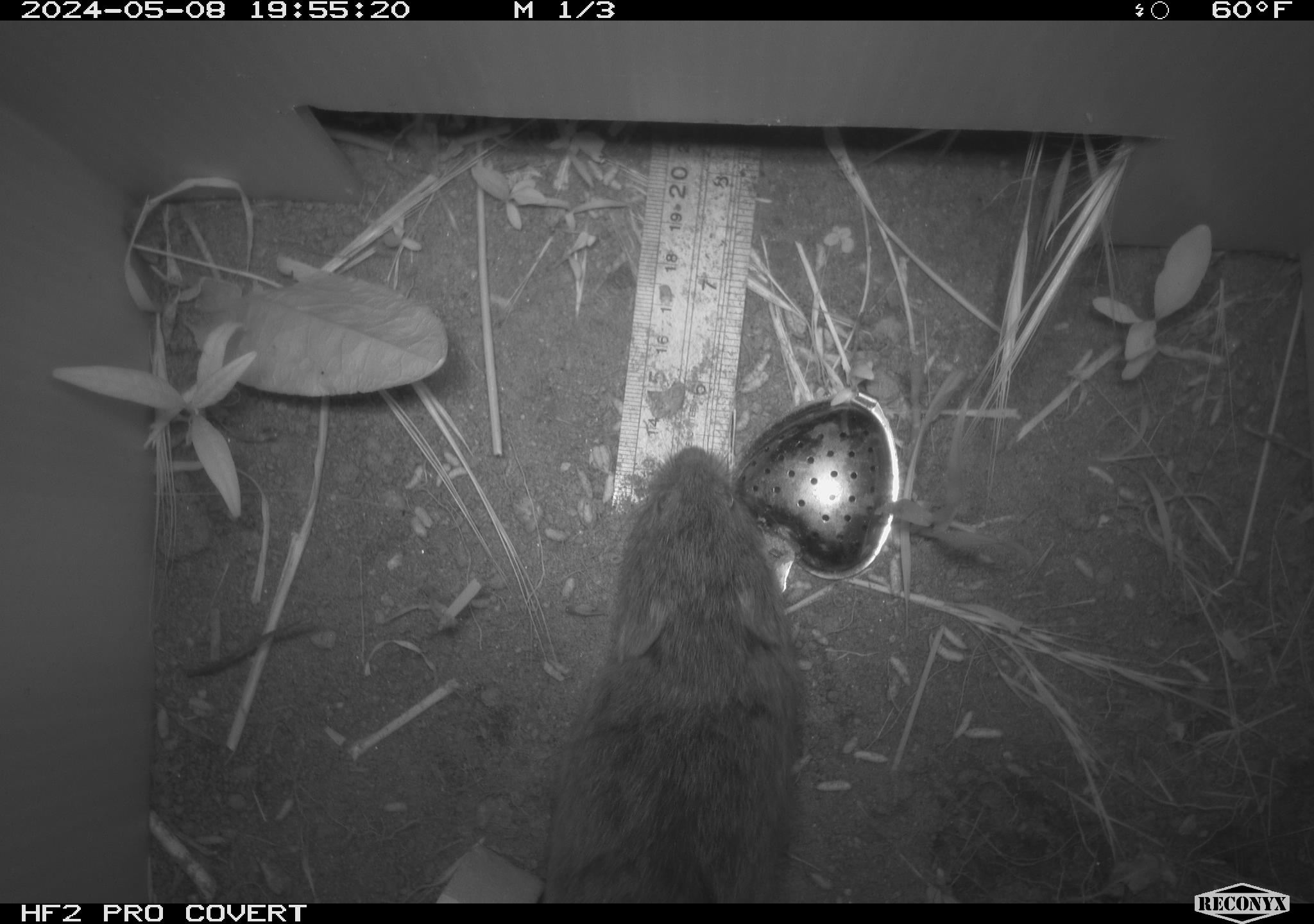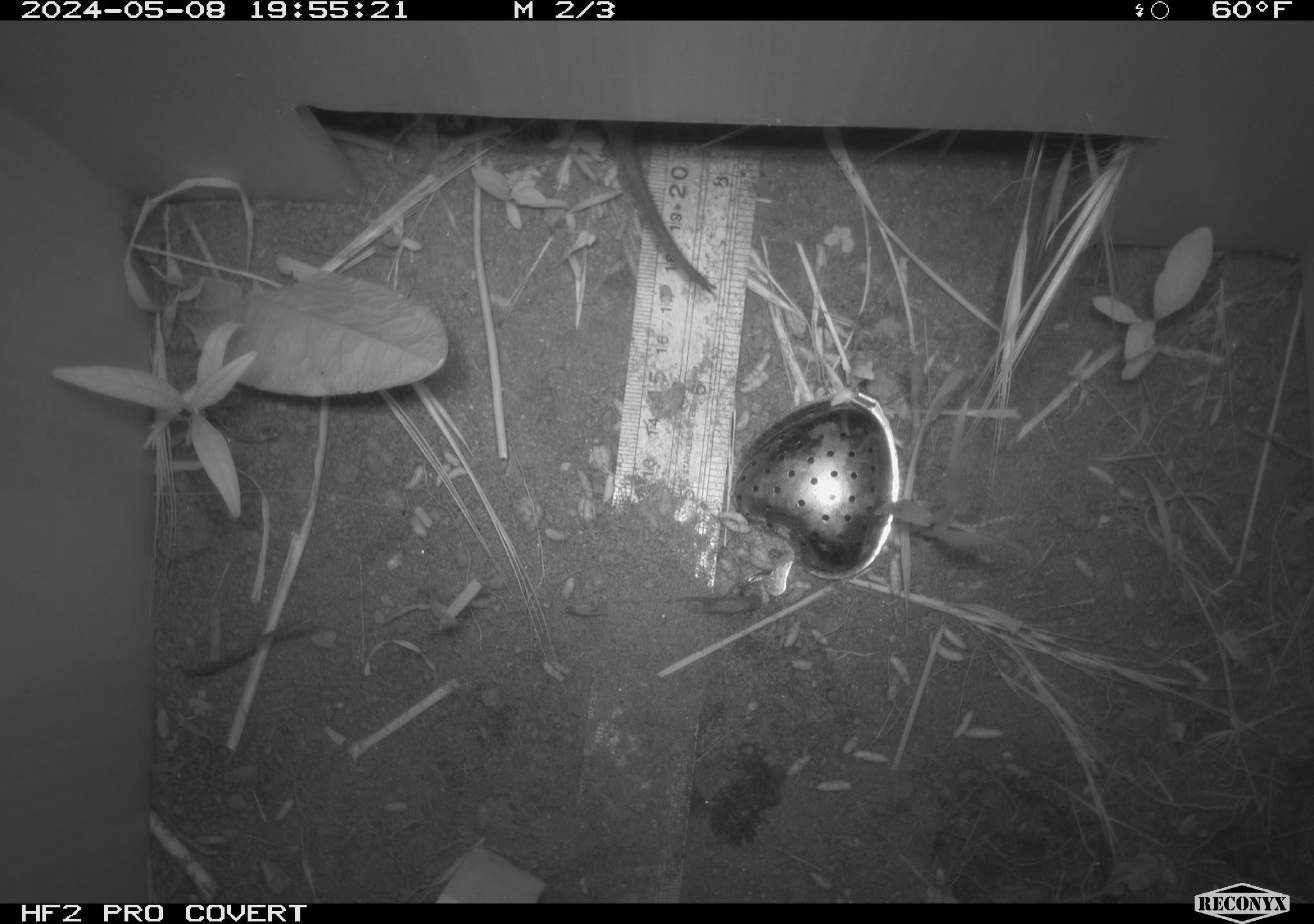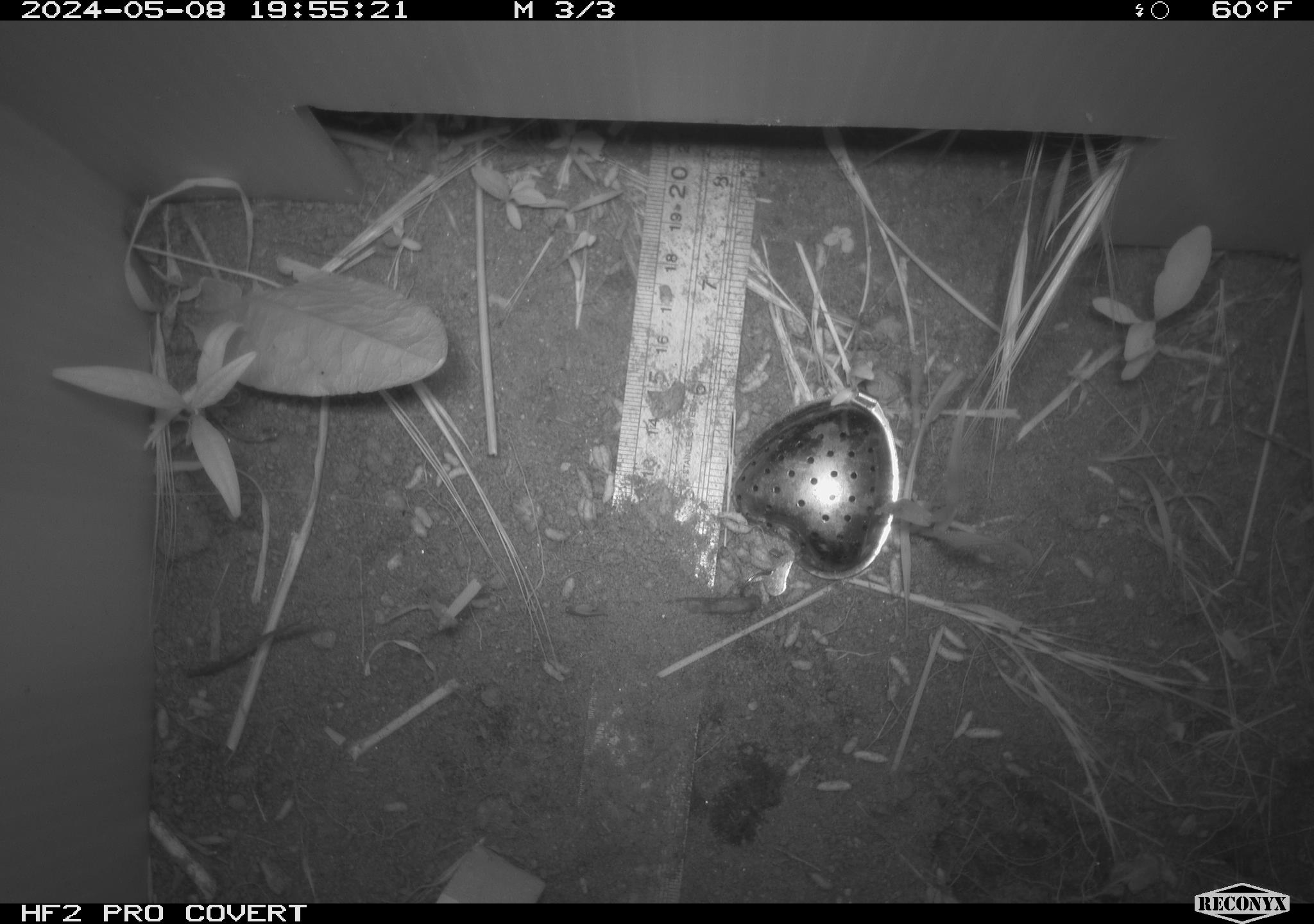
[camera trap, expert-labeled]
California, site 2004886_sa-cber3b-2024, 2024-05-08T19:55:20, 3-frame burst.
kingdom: Animalia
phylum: Chordata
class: Mammalia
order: Rodentia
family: Cricetidae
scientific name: Arvicolinae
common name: voles, lemmings, and muskrats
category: arvicolinae subfamily